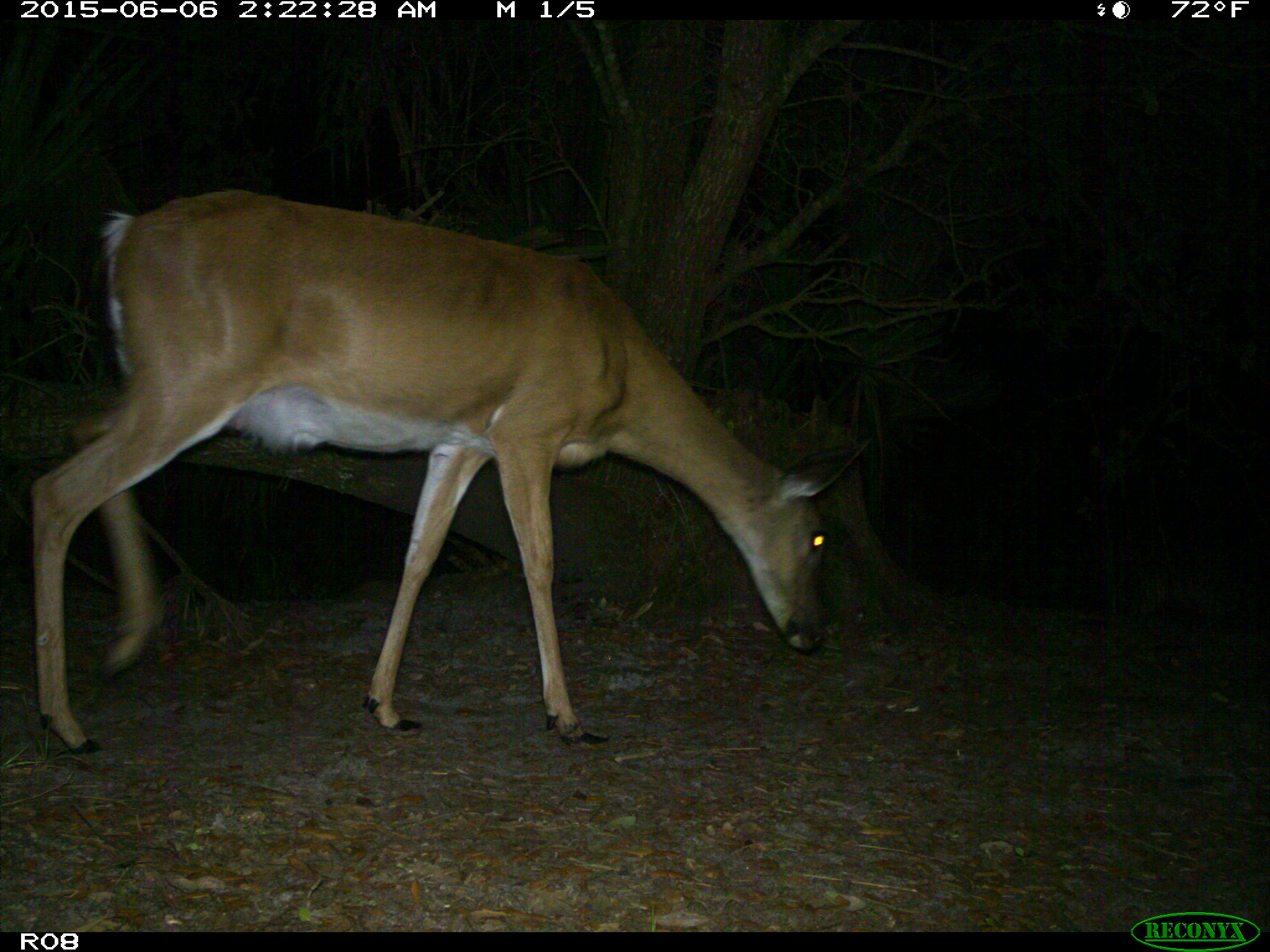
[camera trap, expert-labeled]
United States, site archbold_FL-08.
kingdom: Animalia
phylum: Chordata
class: Mammalia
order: Artiodactyla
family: Cervidae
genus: Odocoileus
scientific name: Odocoileus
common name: deer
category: unidentified deer